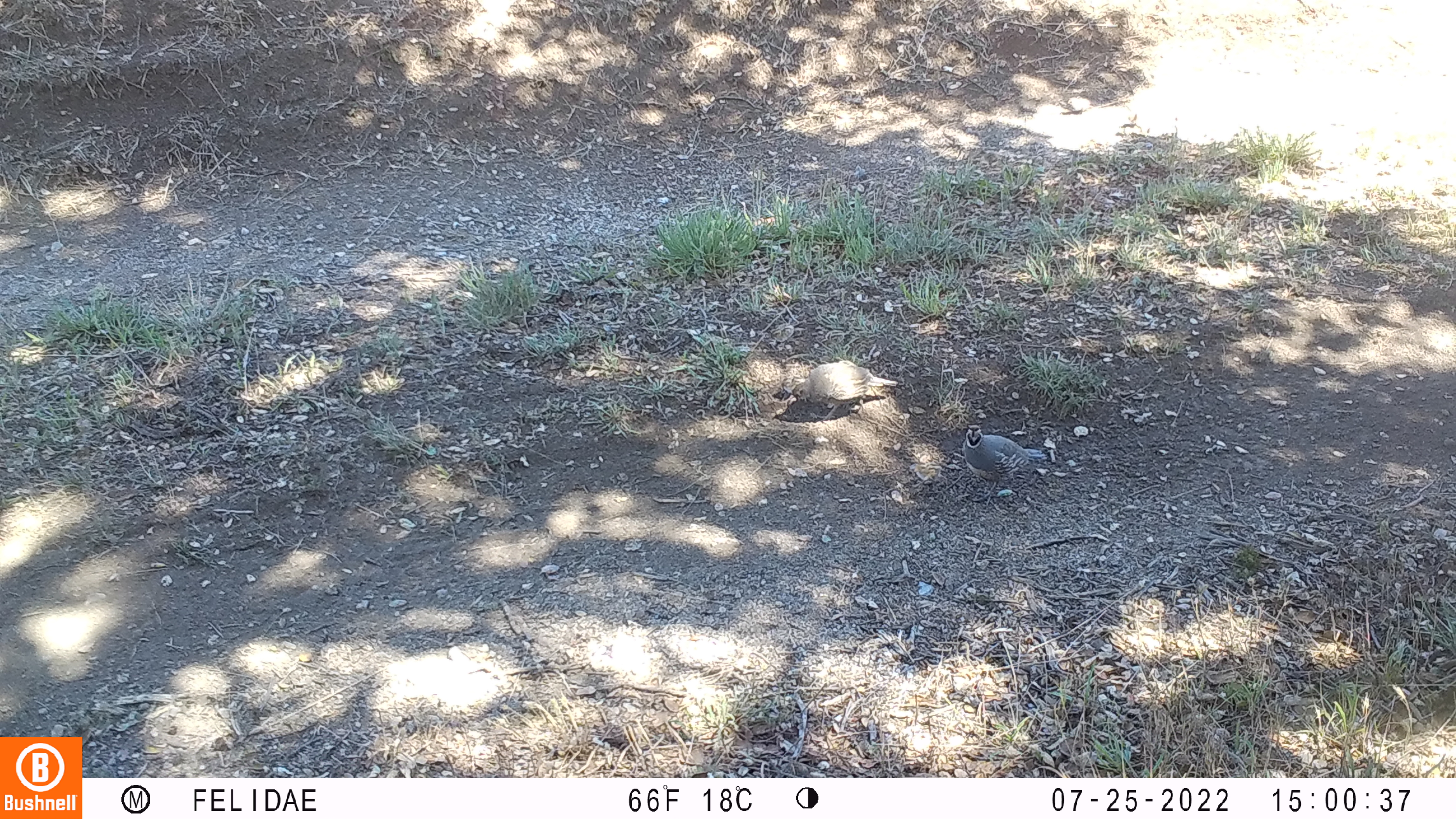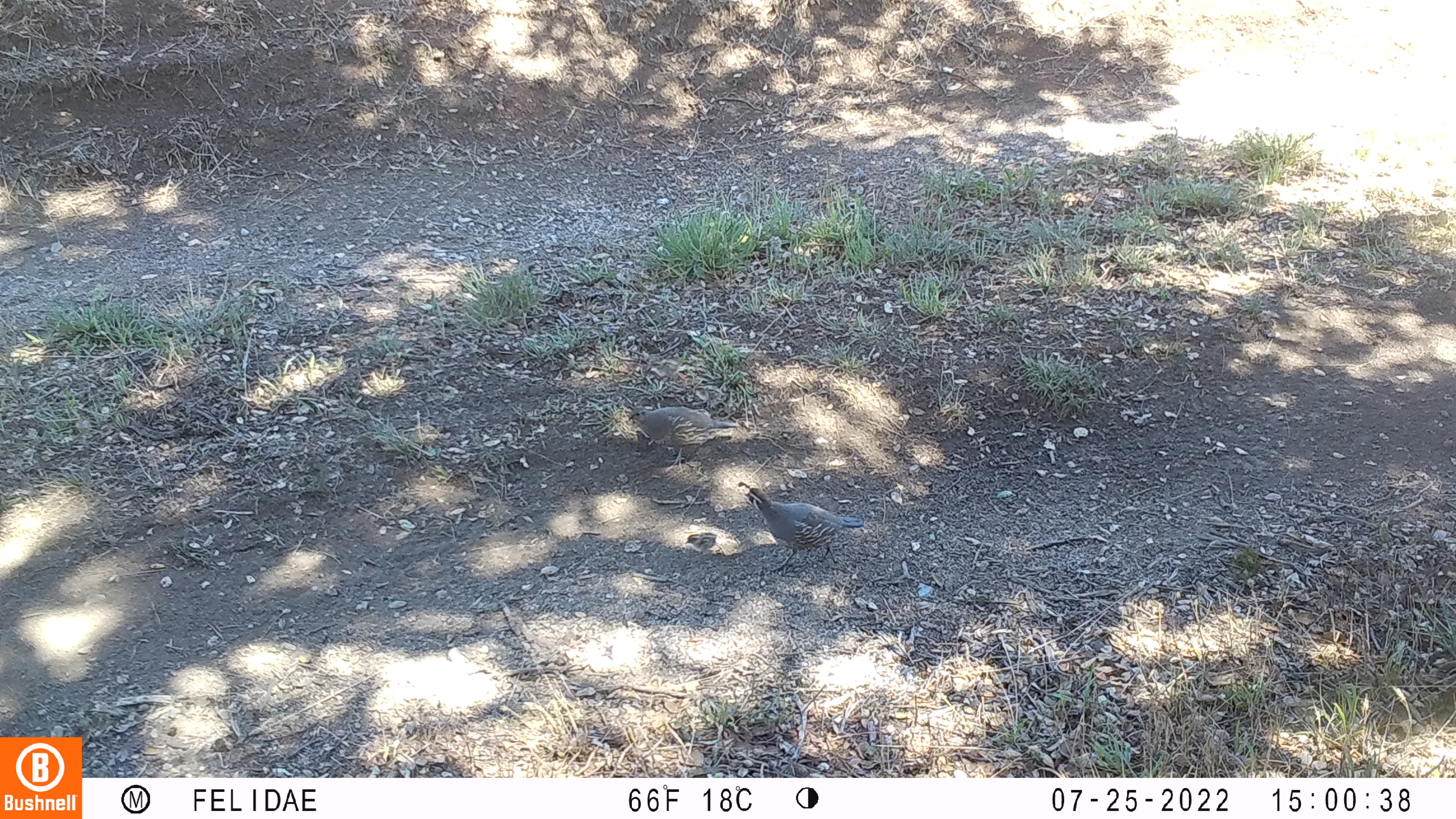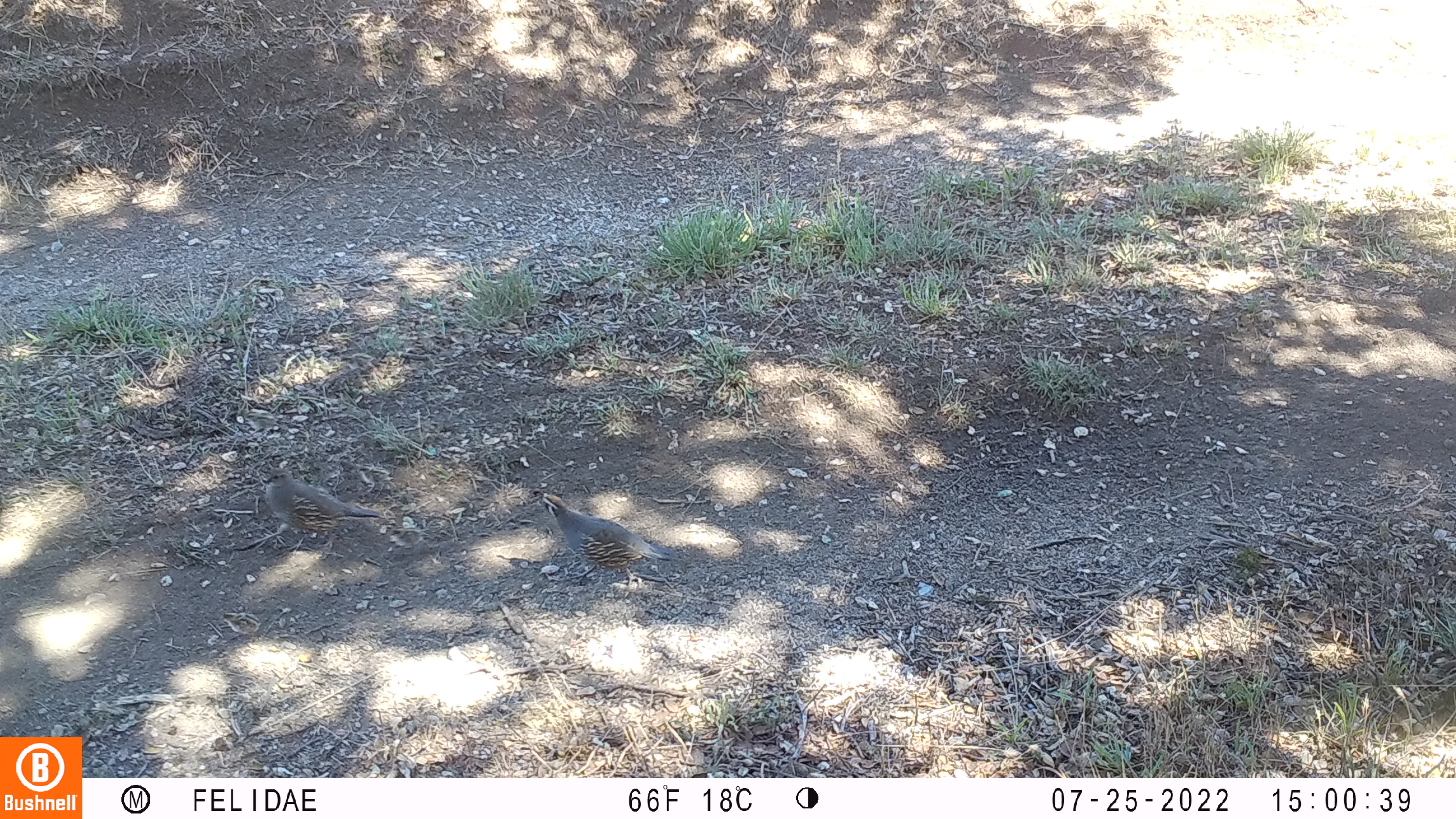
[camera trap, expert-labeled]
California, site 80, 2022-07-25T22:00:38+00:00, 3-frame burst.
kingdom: Animalia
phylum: Chordata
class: Aves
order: Galliformes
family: Odontophoridae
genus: Callipepla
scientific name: Callipepla californica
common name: california quail